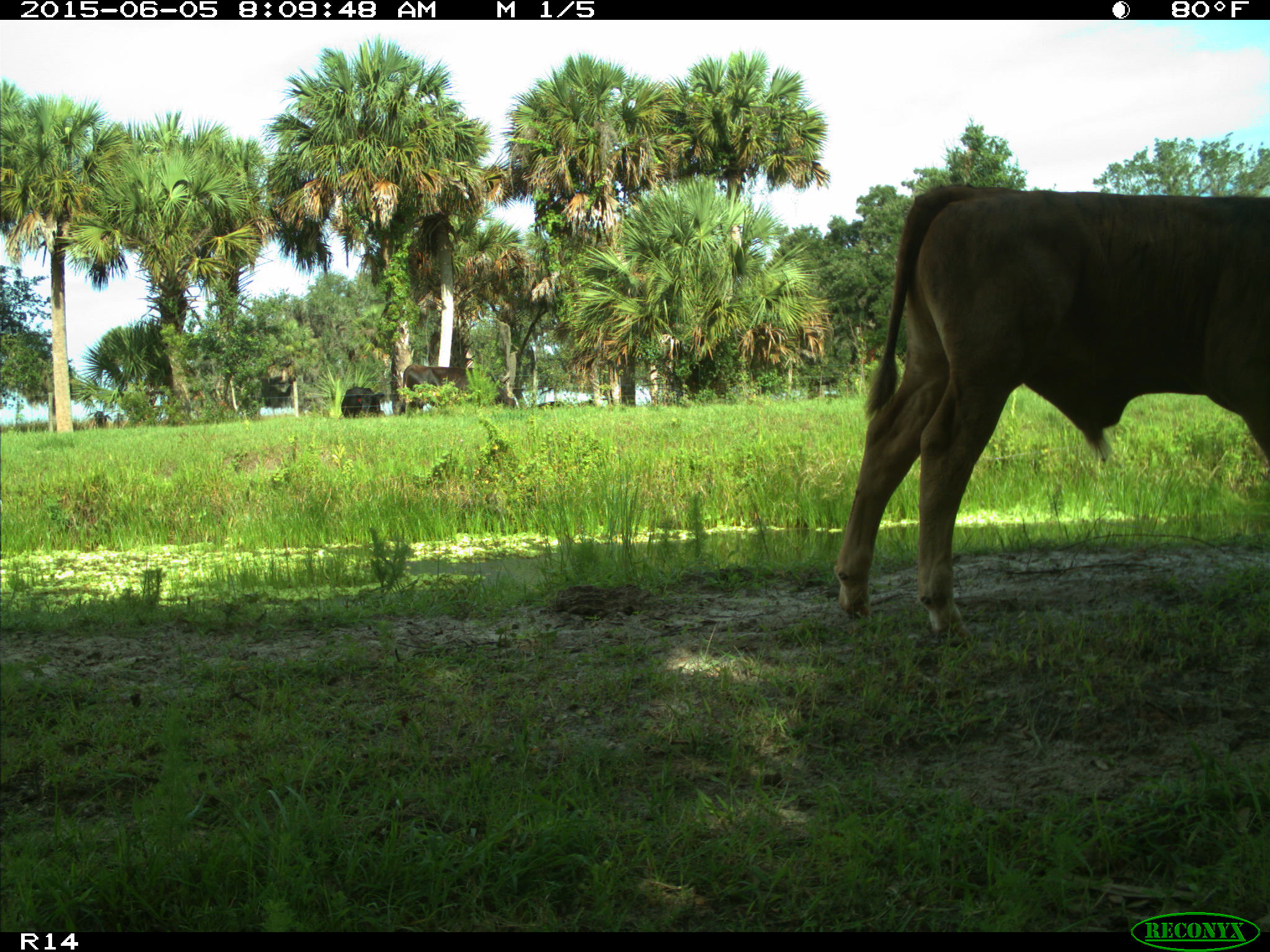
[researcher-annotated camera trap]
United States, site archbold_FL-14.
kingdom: Animalia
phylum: Chordata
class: Mammalia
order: Artiodactyla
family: Bovidae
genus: Bos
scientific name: Bos taurus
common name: domestic cow